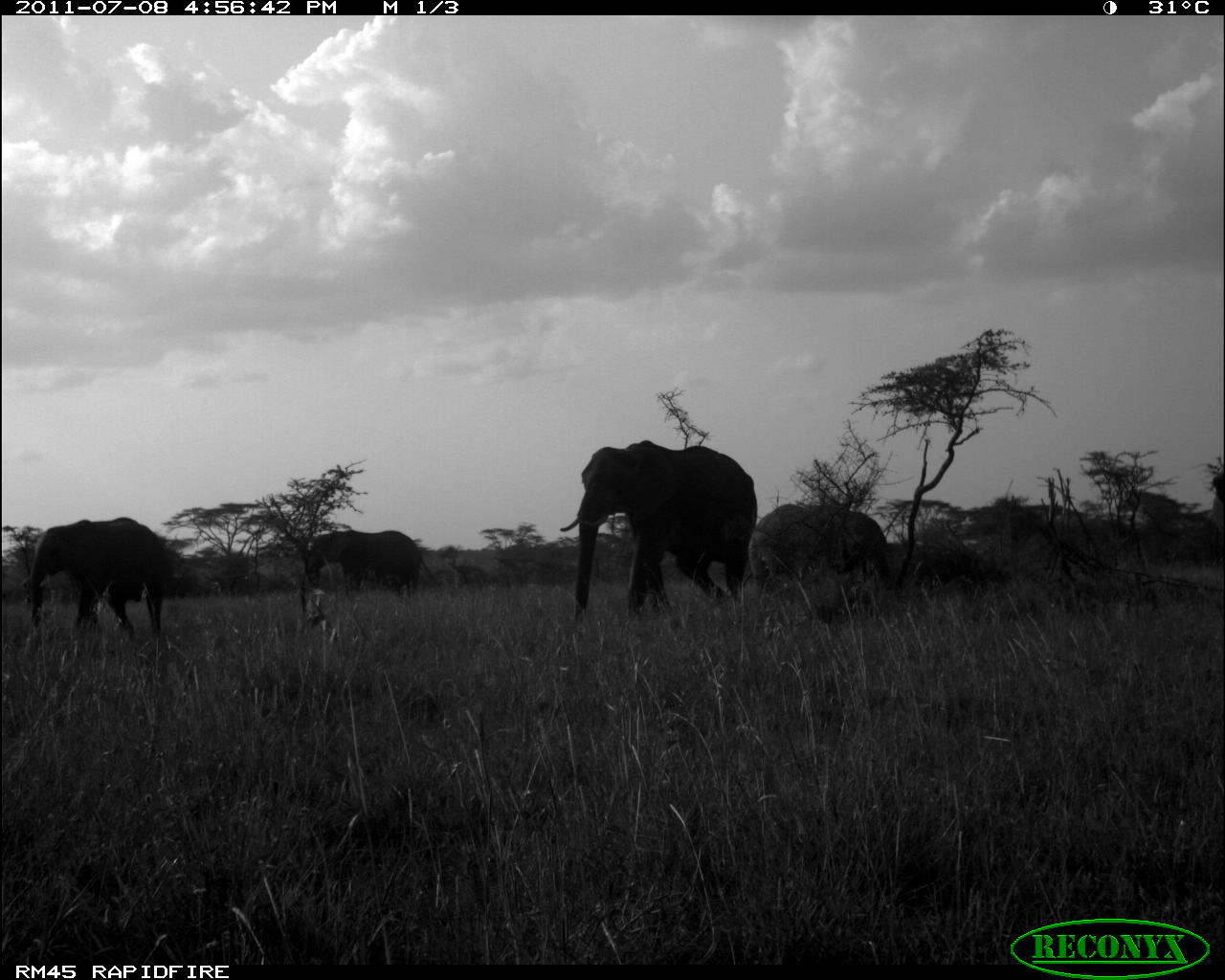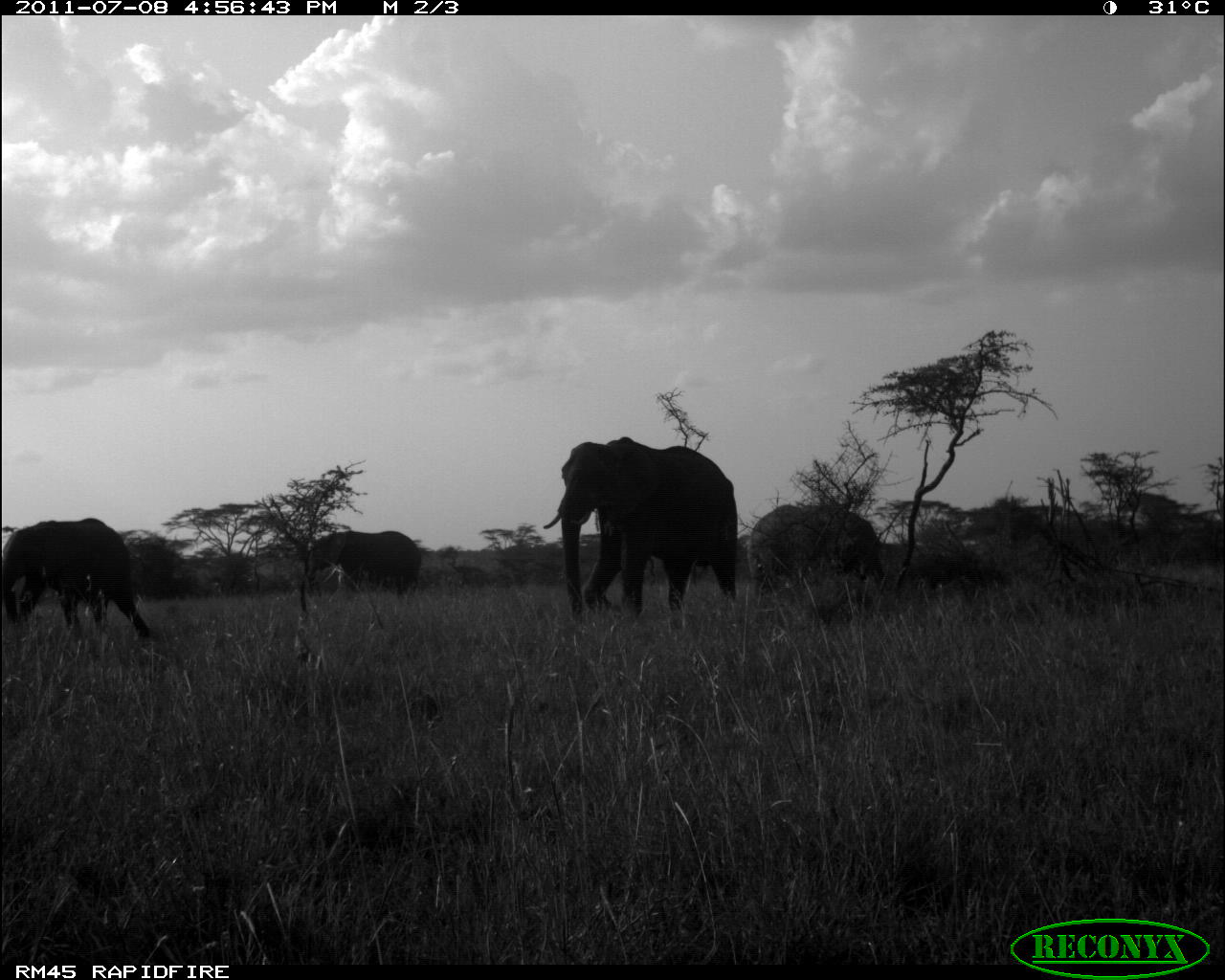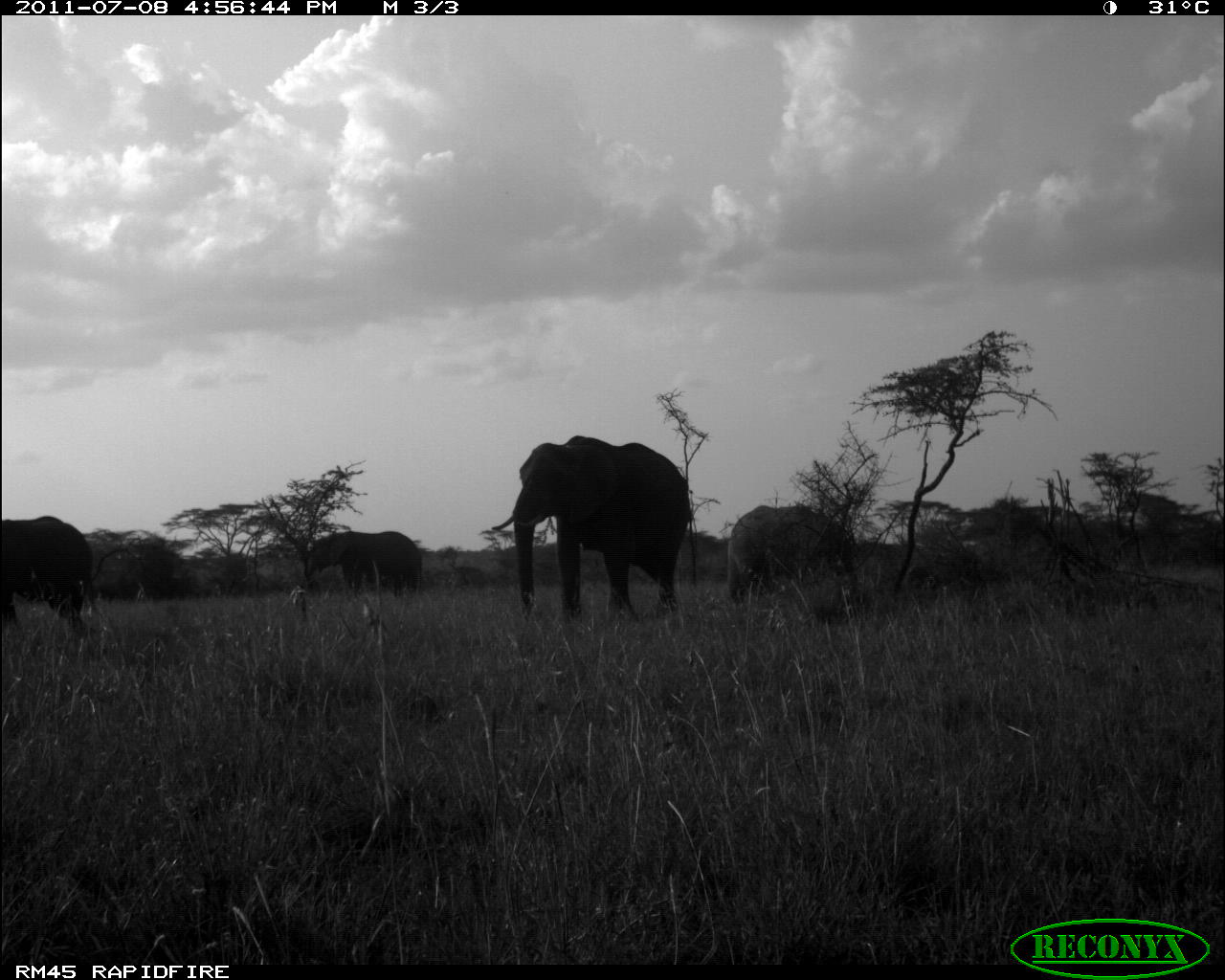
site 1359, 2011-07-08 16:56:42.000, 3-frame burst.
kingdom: Animalia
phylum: Chordata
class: Mammalia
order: Proboscidea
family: Elephantidae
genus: Loxodonta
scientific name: Loxodonta africana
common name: african bush elephant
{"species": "Loxodonta africana (african bush elephant)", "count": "4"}